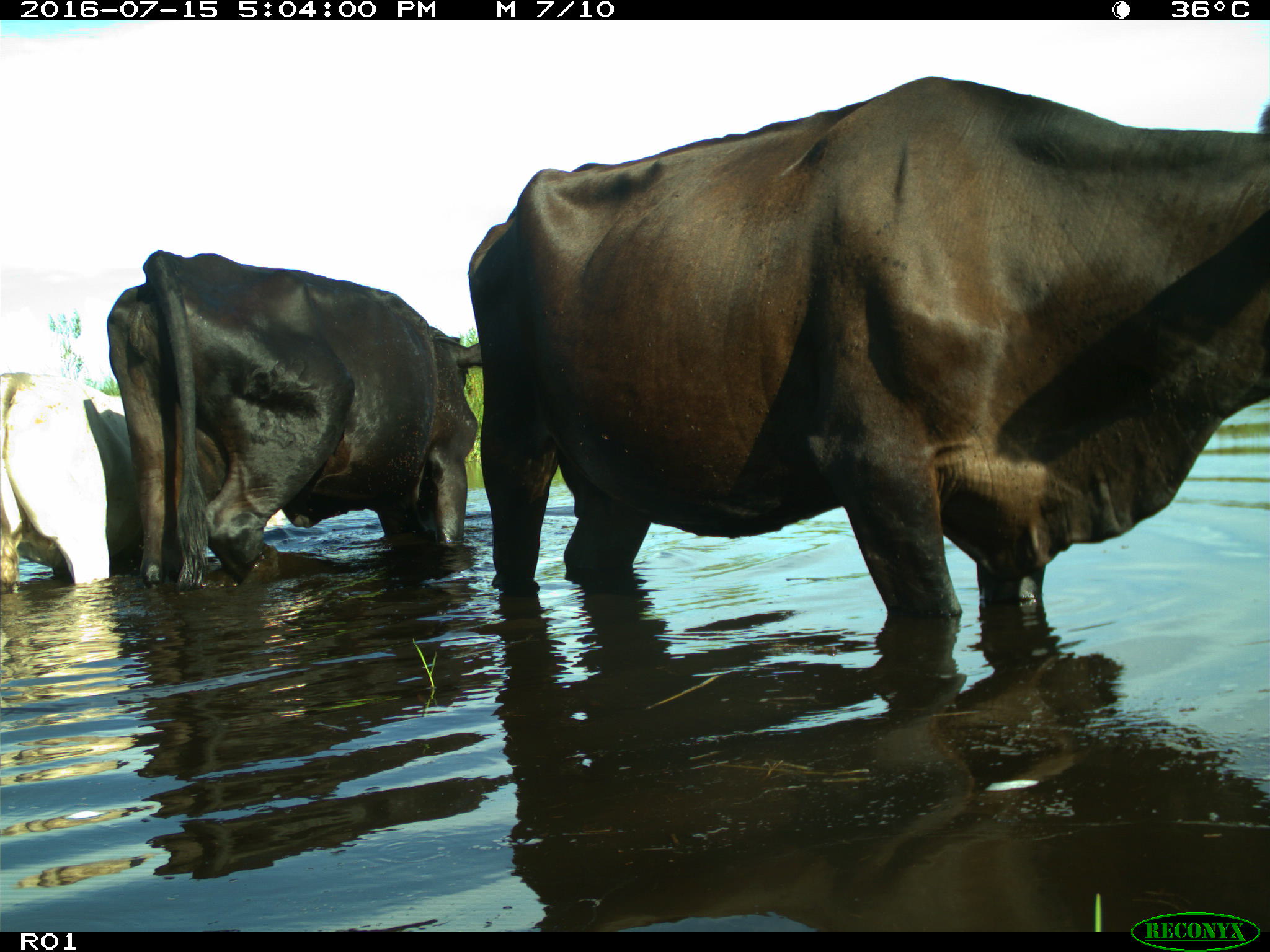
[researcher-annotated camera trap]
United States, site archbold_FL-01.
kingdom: Animalia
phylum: Chordata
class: Mammalia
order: Artiodactyla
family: Bovidae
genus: Bos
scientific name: Bos taurus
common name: domestic cow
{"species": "Bos taurus (domestic cow)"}